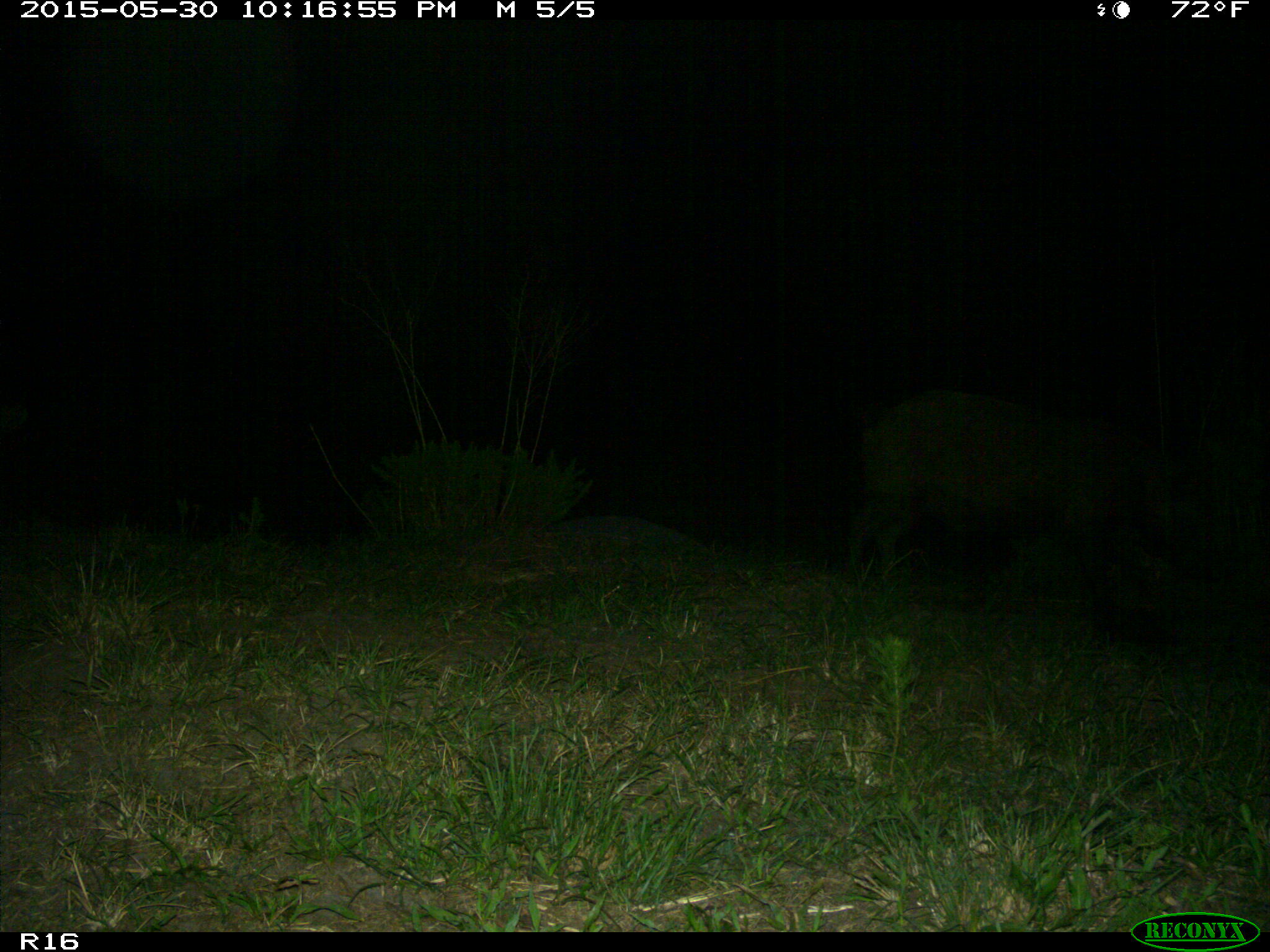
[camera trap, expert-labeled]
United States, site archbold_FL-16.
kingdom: Animalia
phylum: Chordata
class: Mammalia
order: Artiodactyla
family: Suidae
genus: Sus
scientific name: Sus scrofa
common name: wild boar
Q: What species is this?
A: Sus scrofa (wild boar).